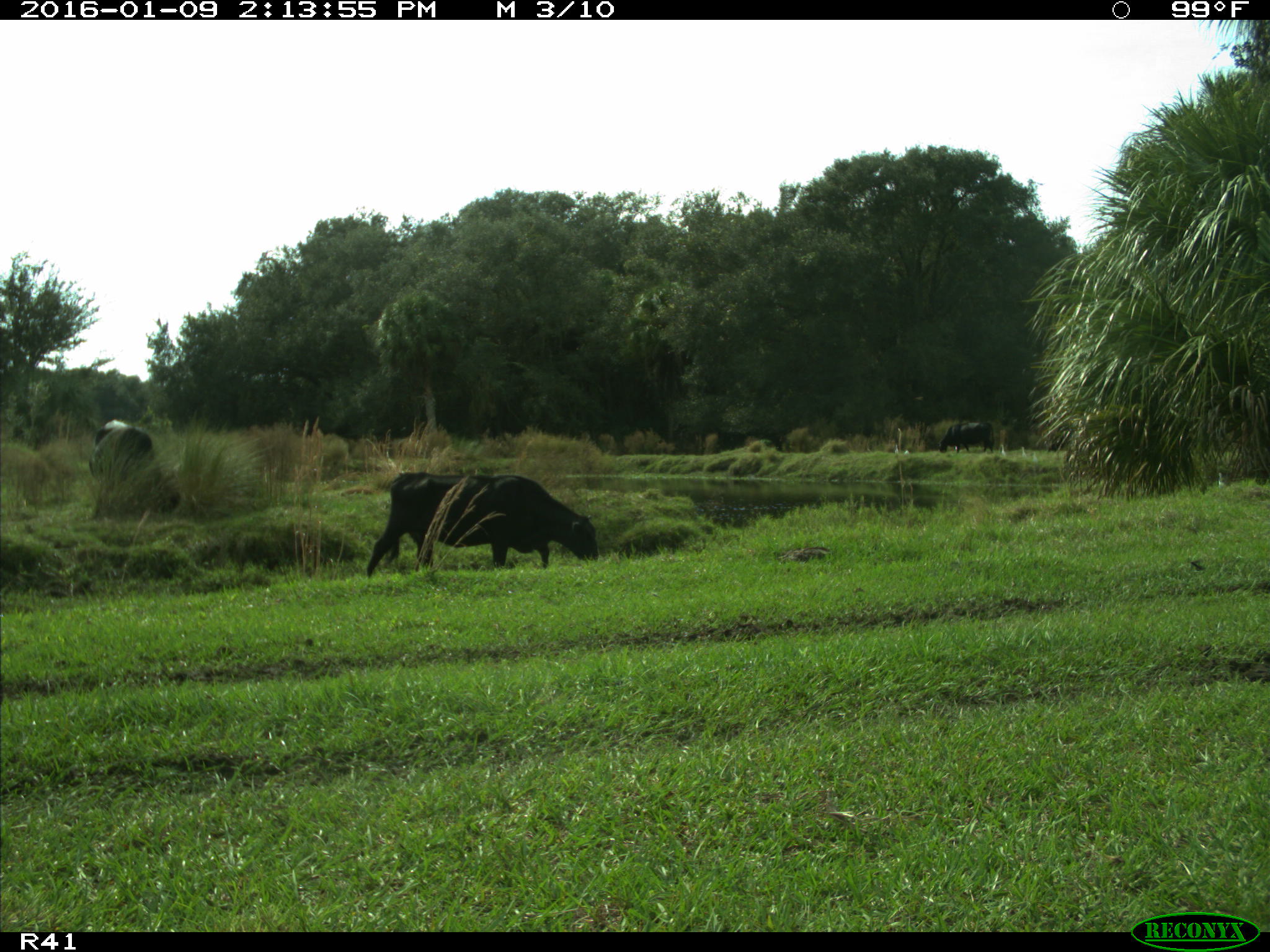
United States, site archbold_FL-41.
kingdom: Animalia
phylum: Chordata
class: Mammalia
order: Artiodactyla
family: Bovidae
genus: Bos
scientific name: Bos taurus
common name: domestic cow